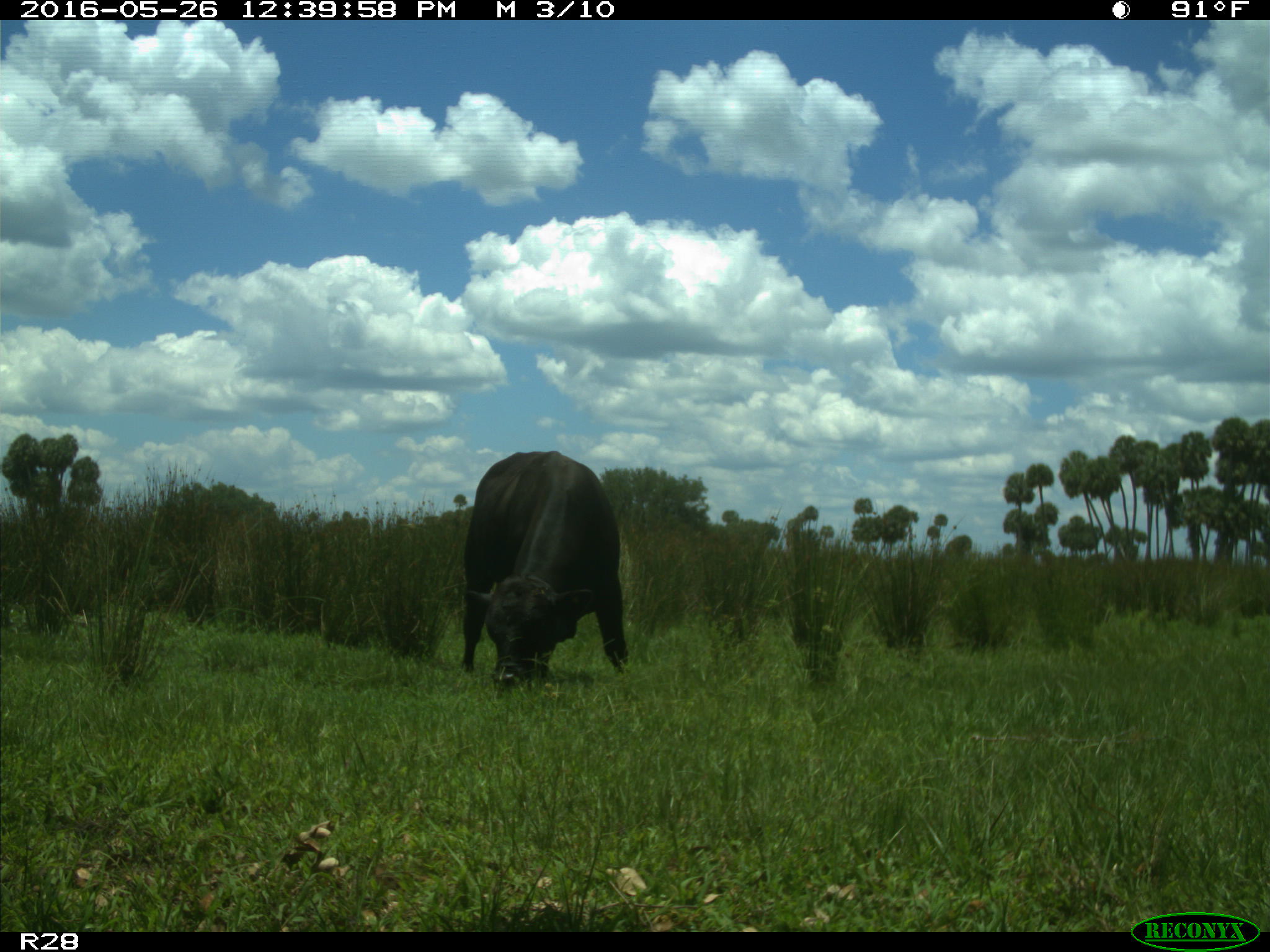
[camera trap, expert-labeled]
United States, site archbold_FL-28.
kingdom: Animalia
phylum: Chordata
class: Mammalia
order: Artiodactyla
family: Bovidae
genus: Bos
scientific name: Bos taurus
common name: domestic cow